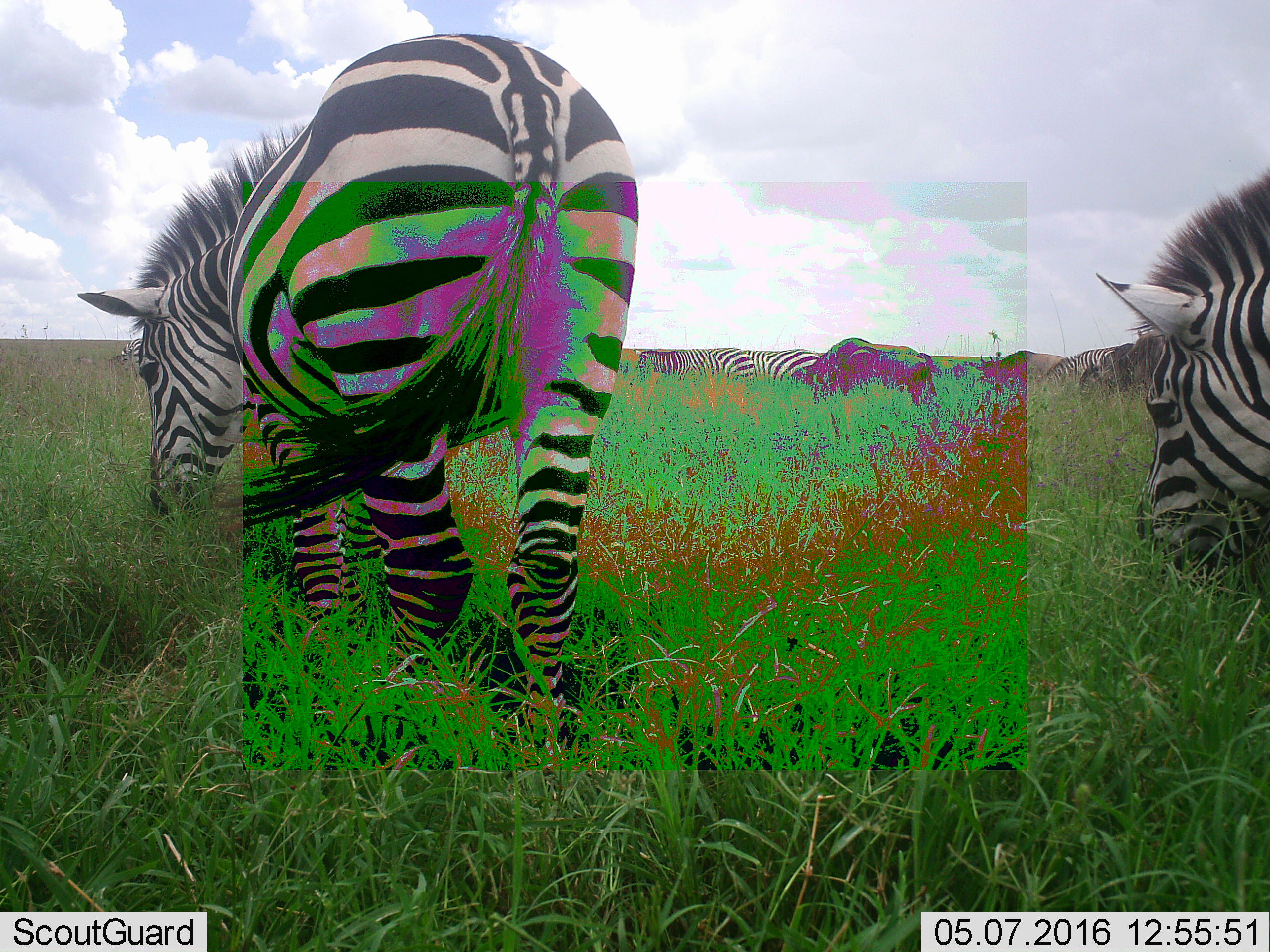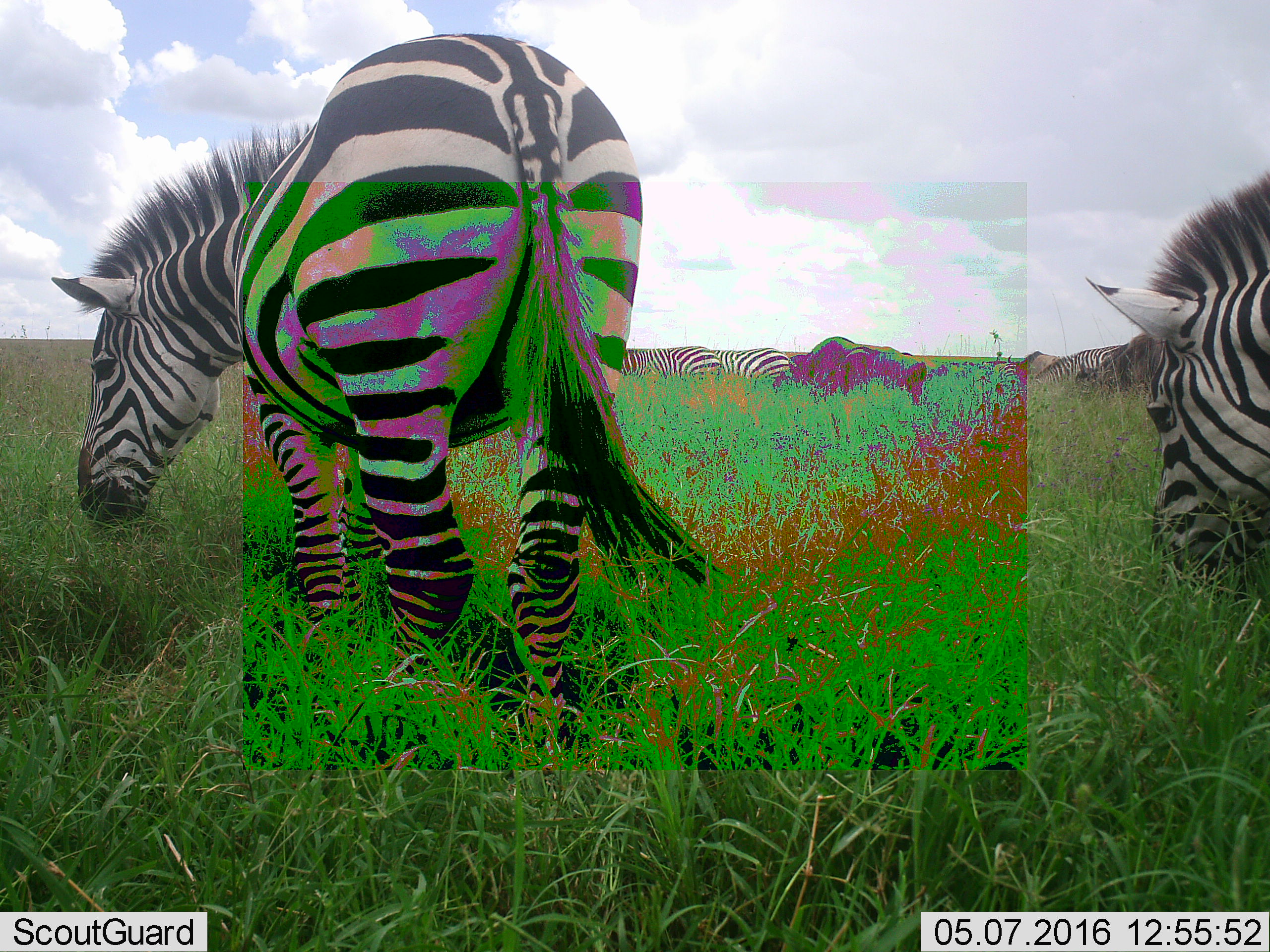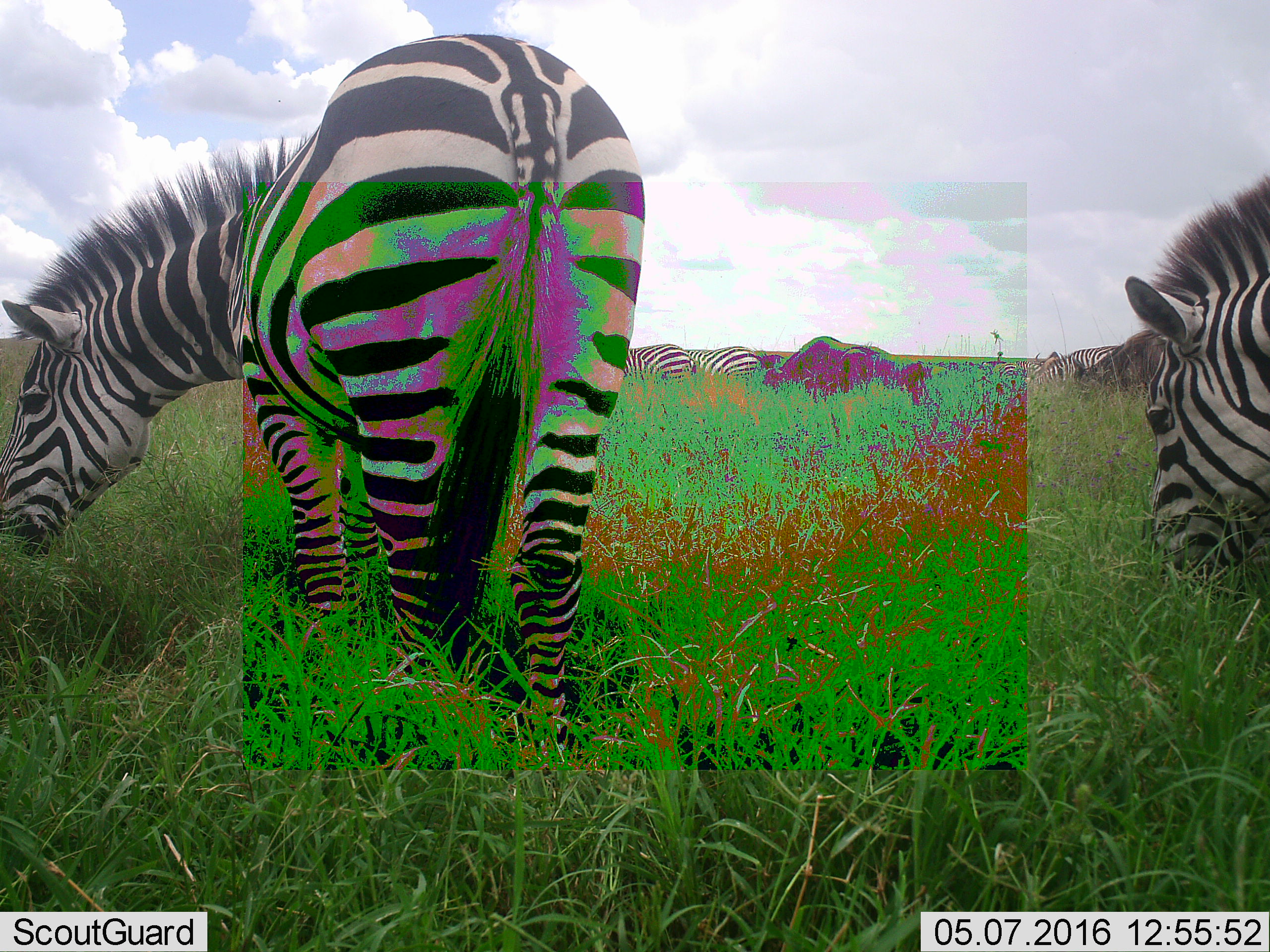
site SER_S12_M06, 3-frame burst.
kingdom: Animalia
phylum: Chordata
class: Mammalia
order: Artiodactyla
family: Bovidae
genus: Connochaetes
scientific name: Connochaetes taurinus taurinus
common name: blue wildebeest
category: wildebeestblue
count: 5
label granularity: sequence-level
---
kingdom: Animalia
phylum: Chordata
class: Mammalia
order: Perissodactyla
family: Equidae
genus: Equus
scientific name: Equus quagga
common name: plains zebra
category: zebraplains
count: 6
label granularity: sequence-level